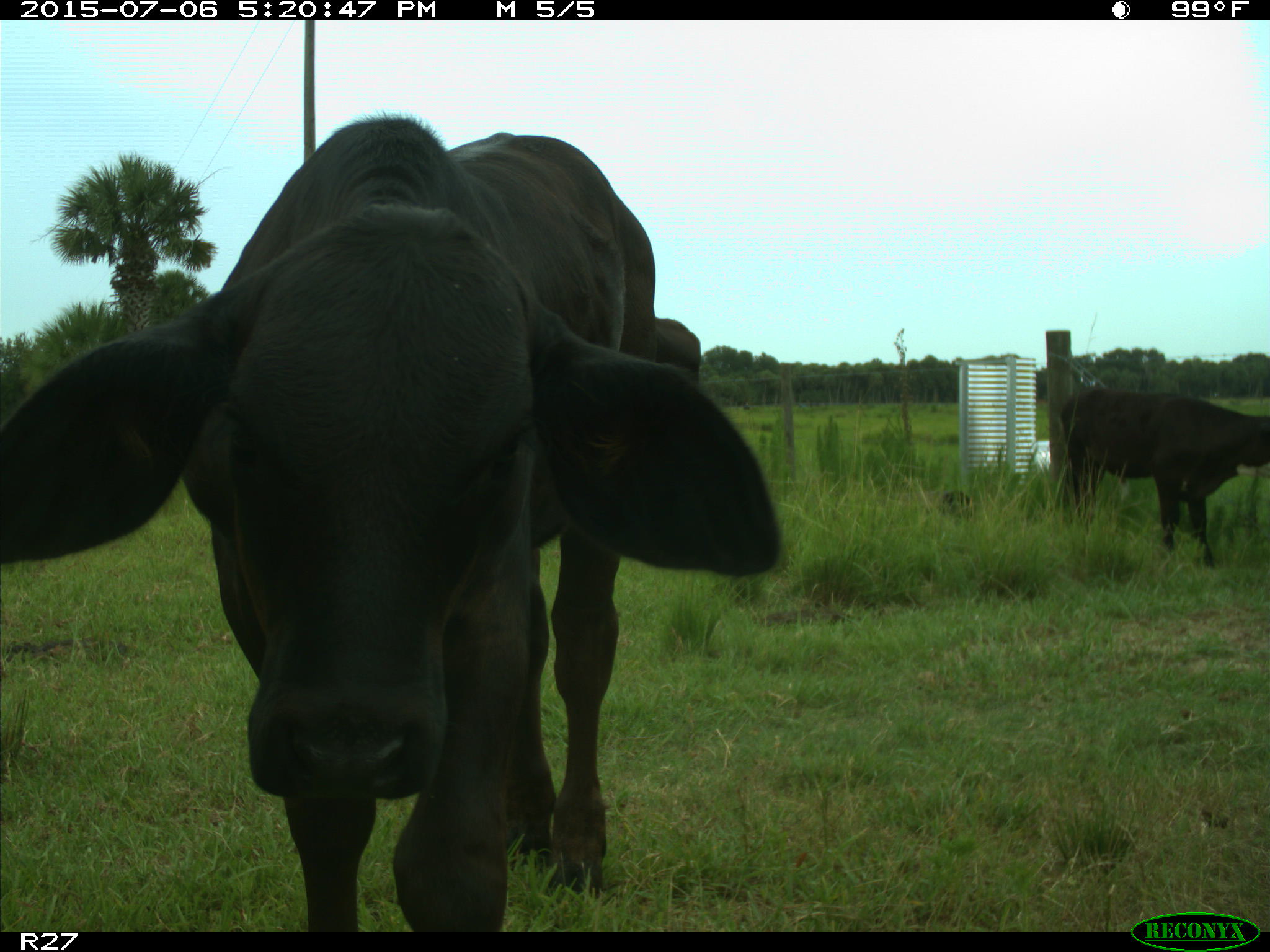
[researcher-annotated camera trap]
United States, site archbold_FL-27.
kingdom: Animalia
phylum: Chordata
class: Mammalia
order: Artiodactyla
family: Bovidae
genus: Bos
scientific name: Bos taurus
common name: domestic cow